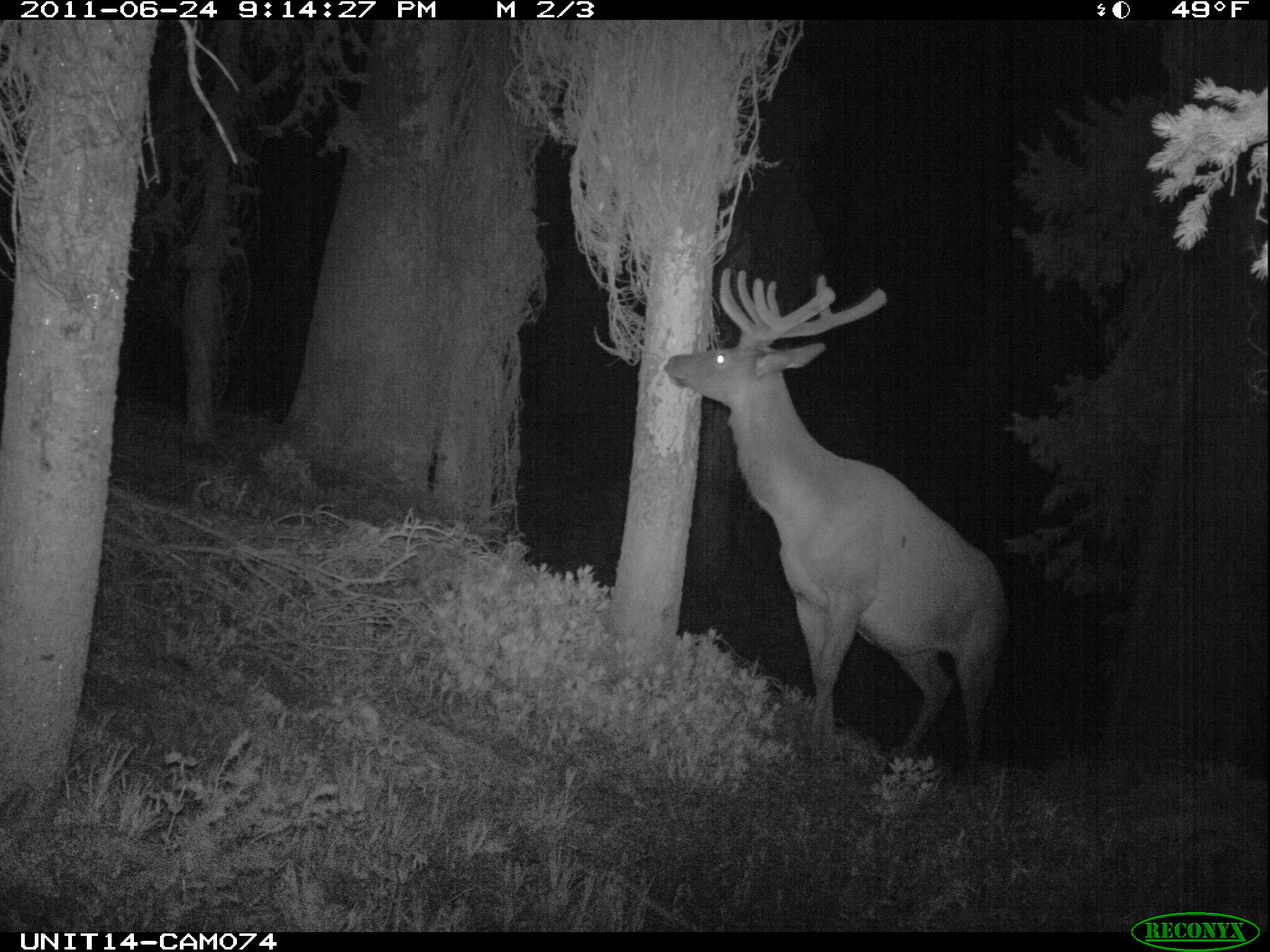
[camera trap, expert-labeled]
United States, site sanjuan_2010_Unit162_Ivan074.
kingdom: Animalia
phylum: Chordata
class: Mammalia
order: Artiodactyla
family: Cervidae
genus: Cervus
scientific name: Cervus elaphus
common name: red deer